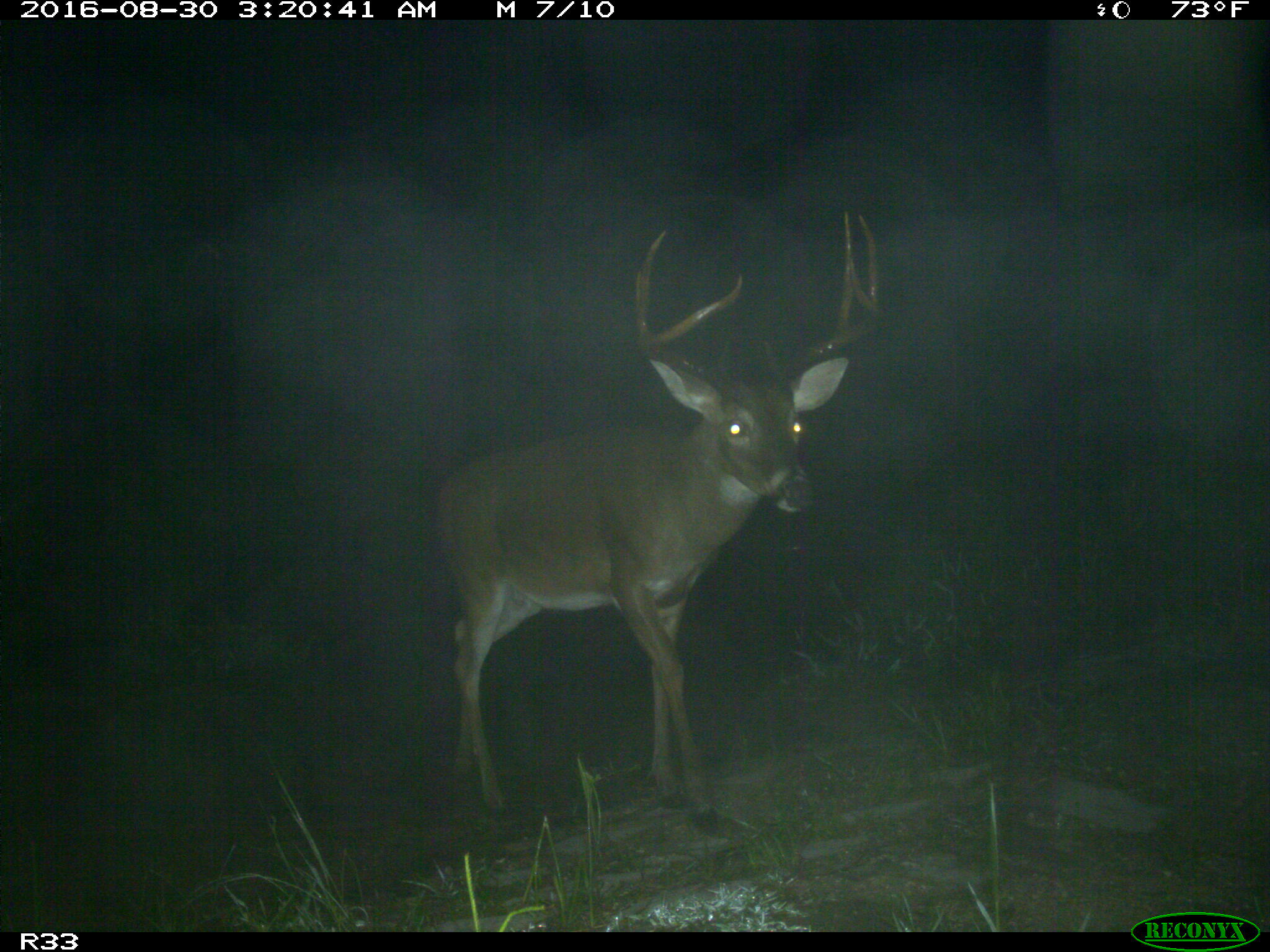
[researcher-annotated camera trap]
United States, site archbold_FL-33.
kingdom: Animalia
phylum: Chordata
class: Mammalia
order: Artiodactyla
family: Cervidae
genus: Odocoileus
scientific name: Odocoileus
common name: deer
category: unidentified deer